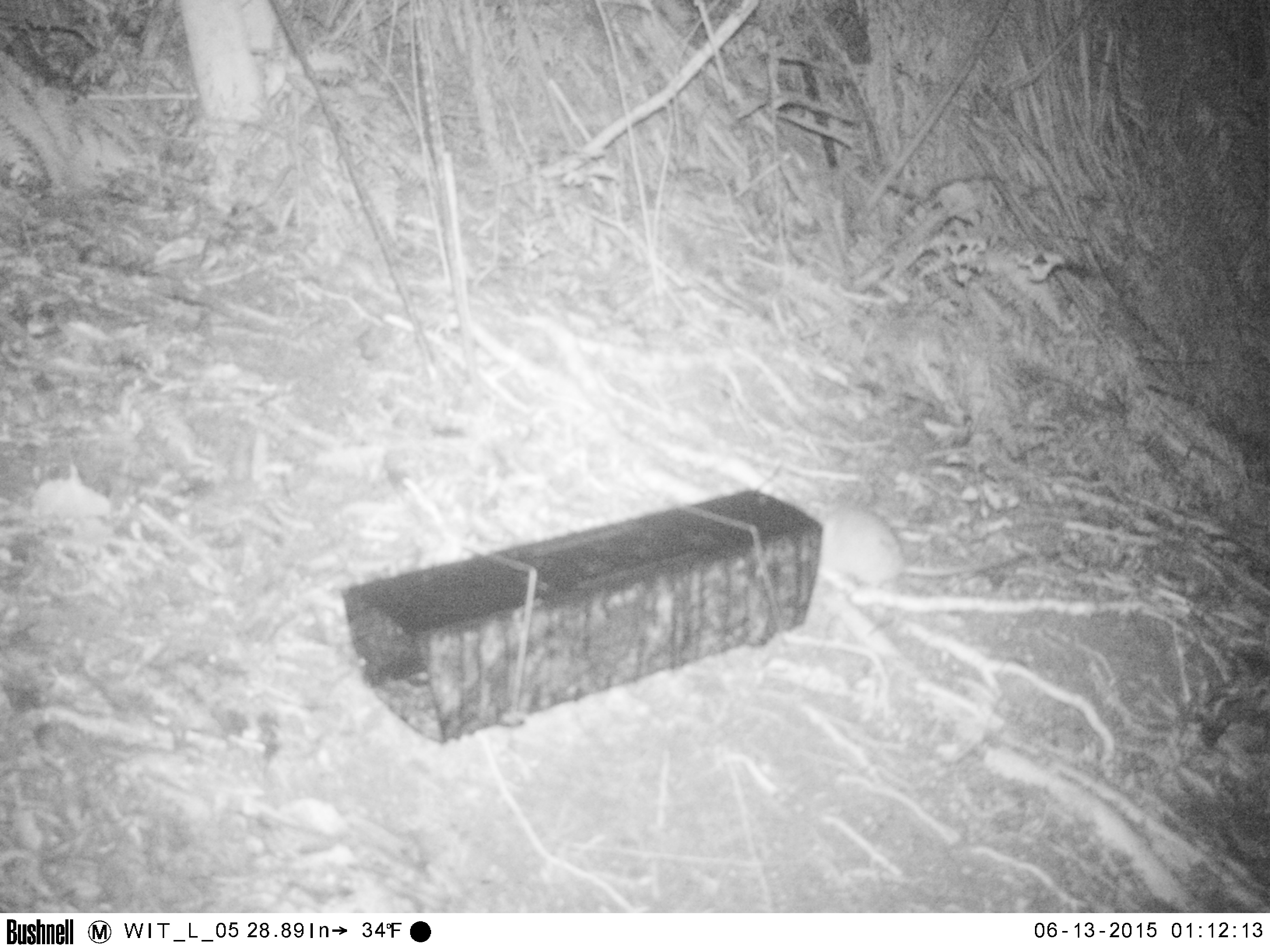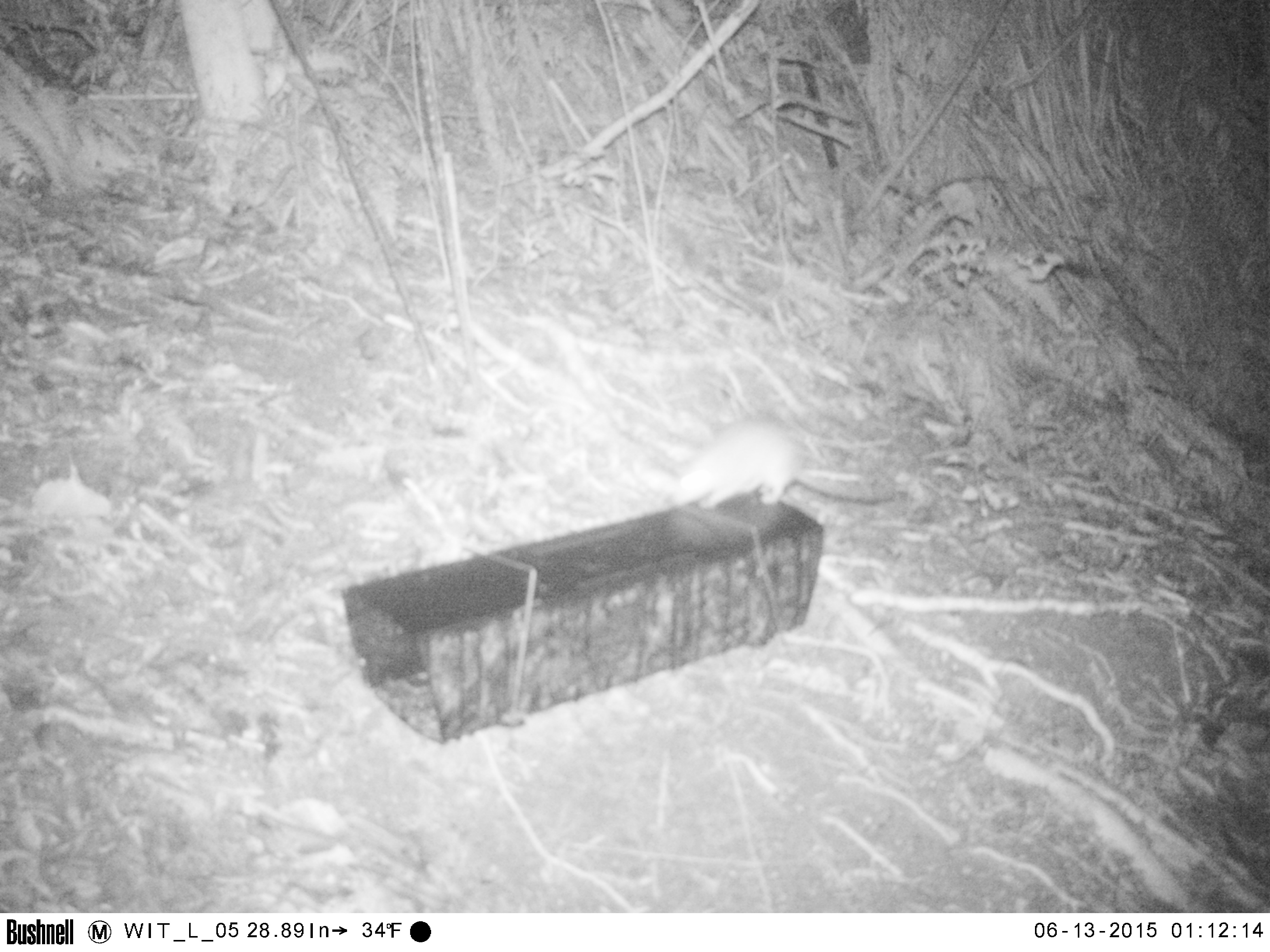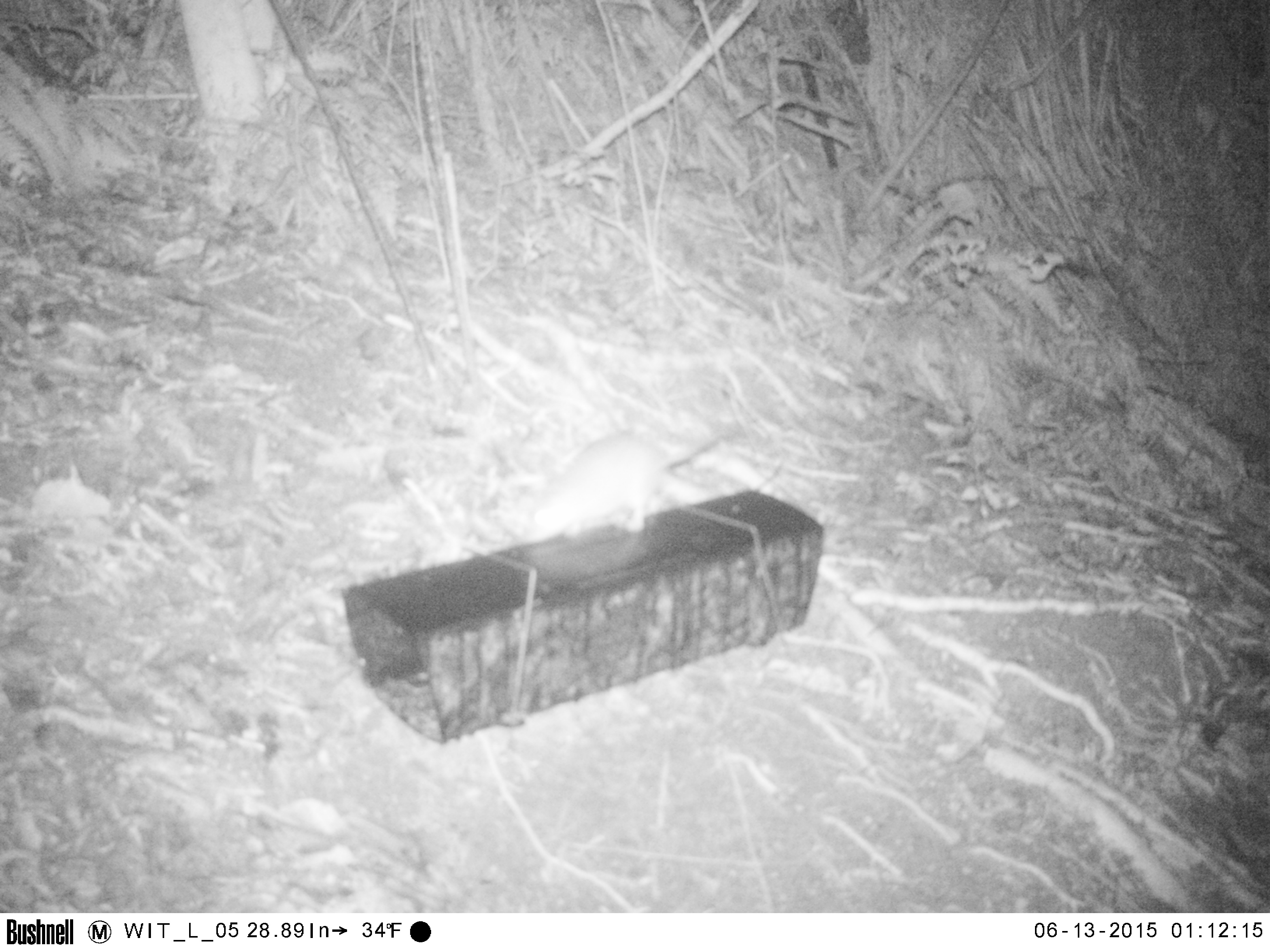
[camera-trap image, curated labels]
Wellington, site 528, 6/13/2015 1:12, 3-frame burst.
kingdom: Animalia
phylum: Chordata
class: Mammalia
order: Rodentia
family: Muridae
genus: Rattus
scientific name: Rattus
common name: rat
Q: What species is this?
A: Rat (Rattus).